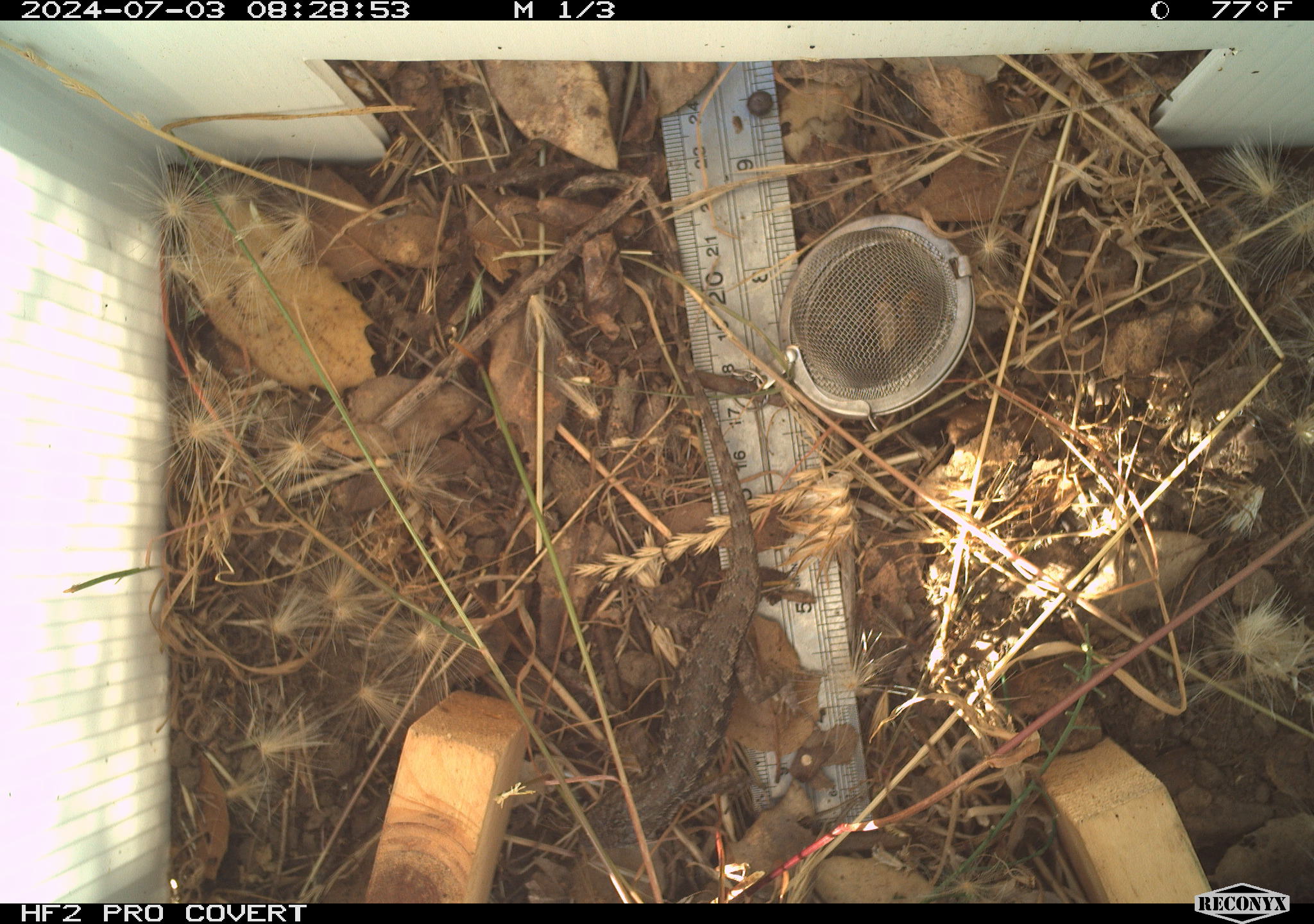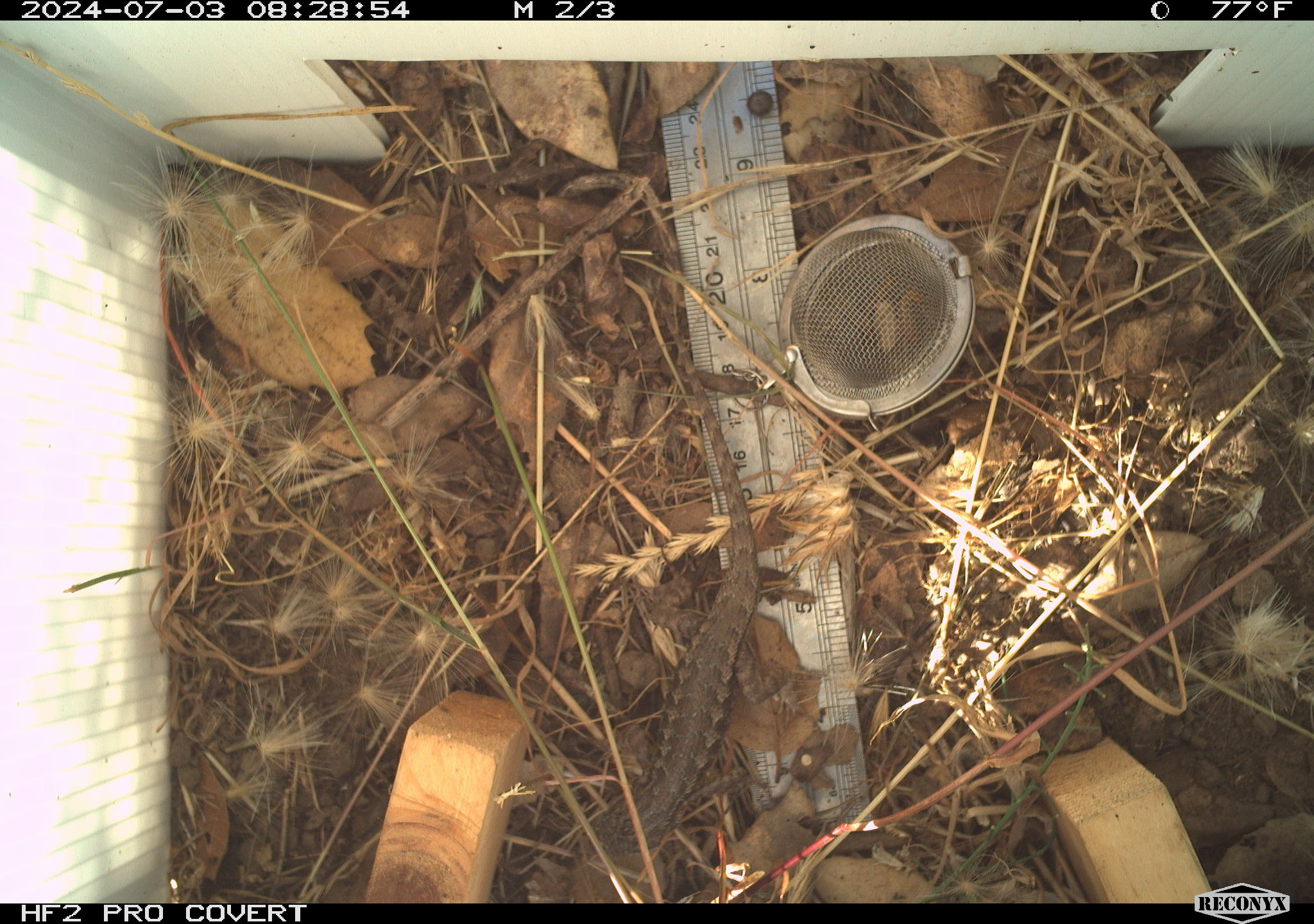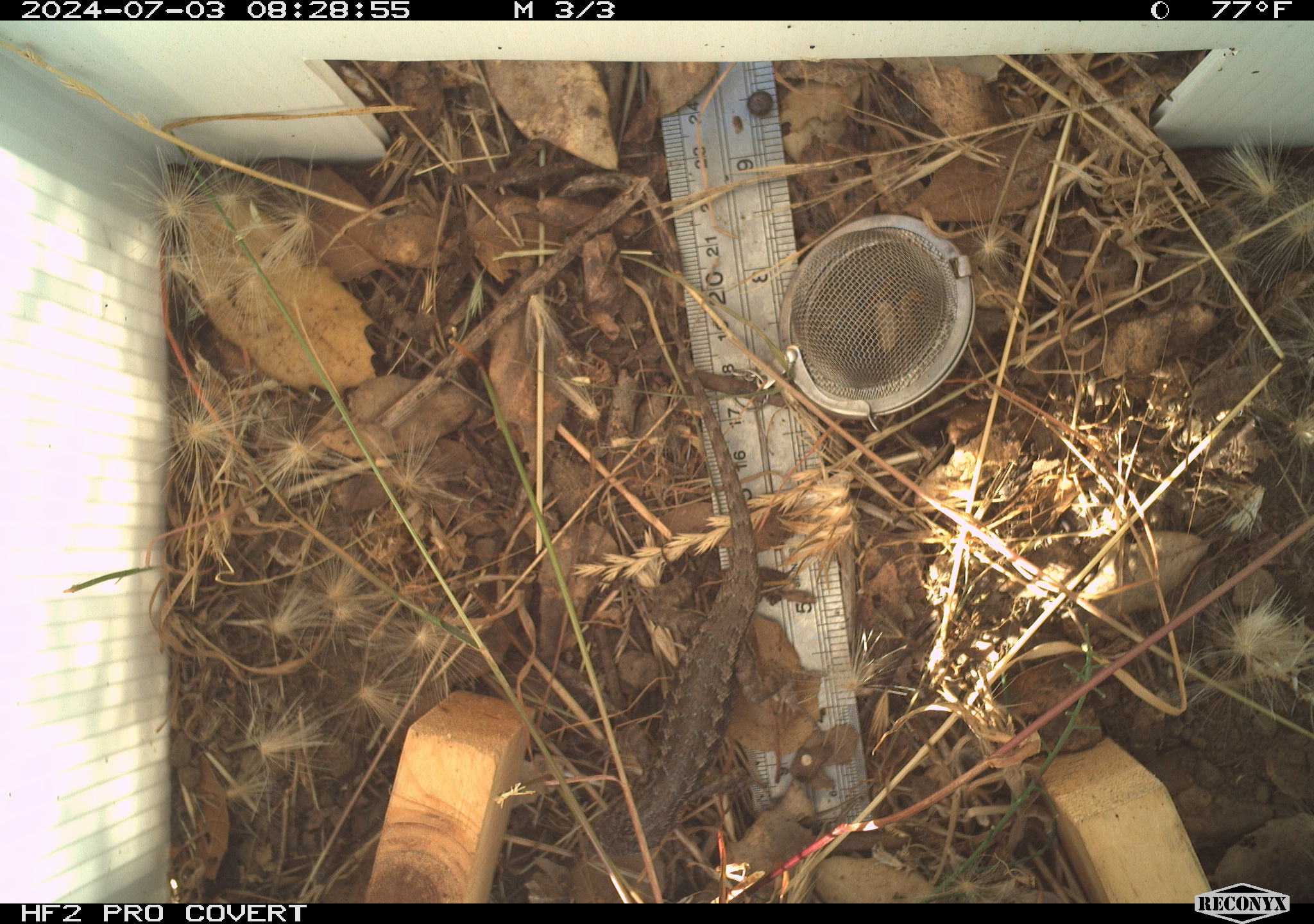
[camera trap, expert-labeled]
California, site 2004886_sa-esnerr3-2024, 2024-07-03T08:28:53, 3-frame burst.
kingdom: Animalia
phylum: Chordata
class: Reptilia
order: Squamata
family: Phrynosomatidae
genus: Sceloporus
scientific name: Sceloporus occidentalis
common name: western fence lizard